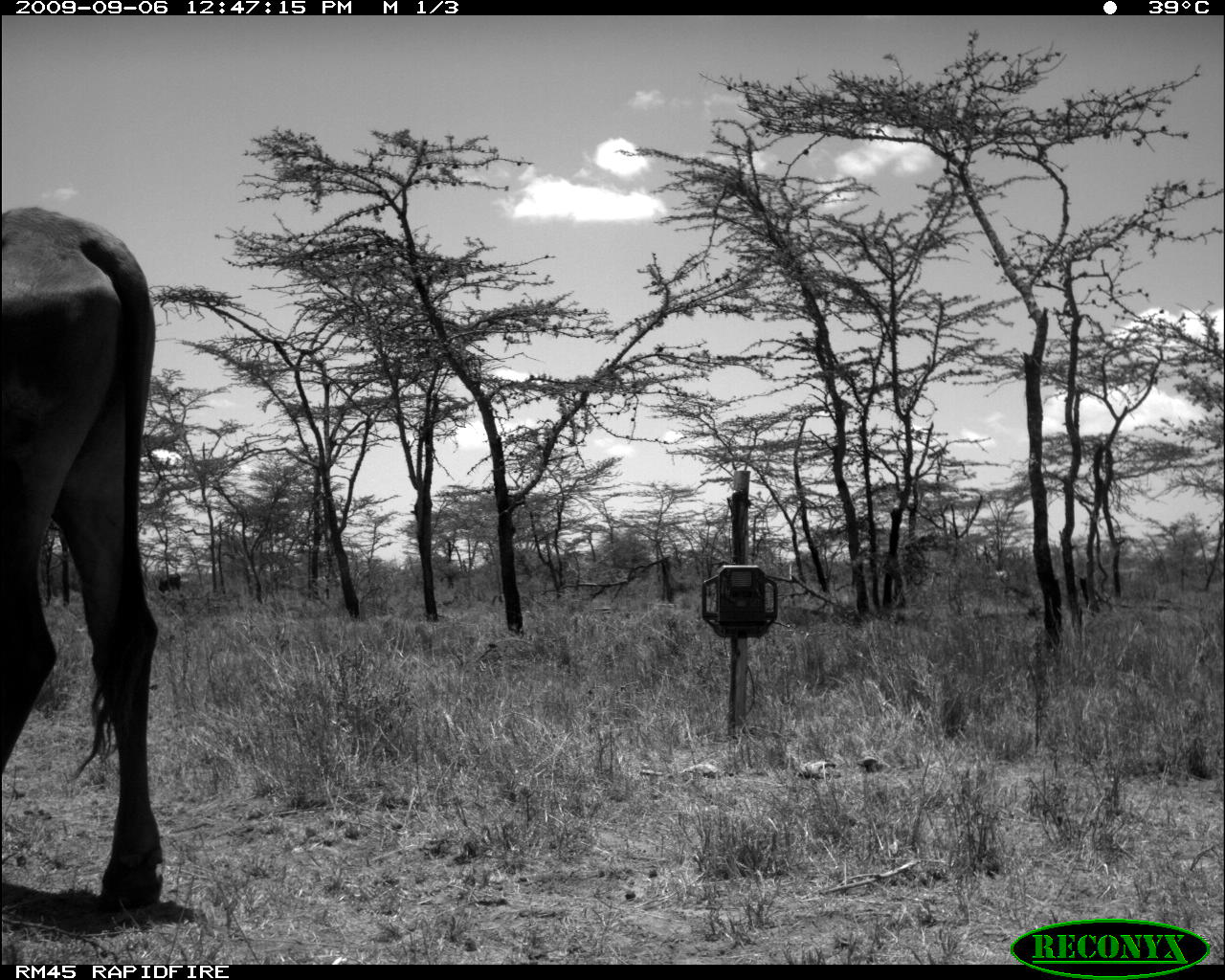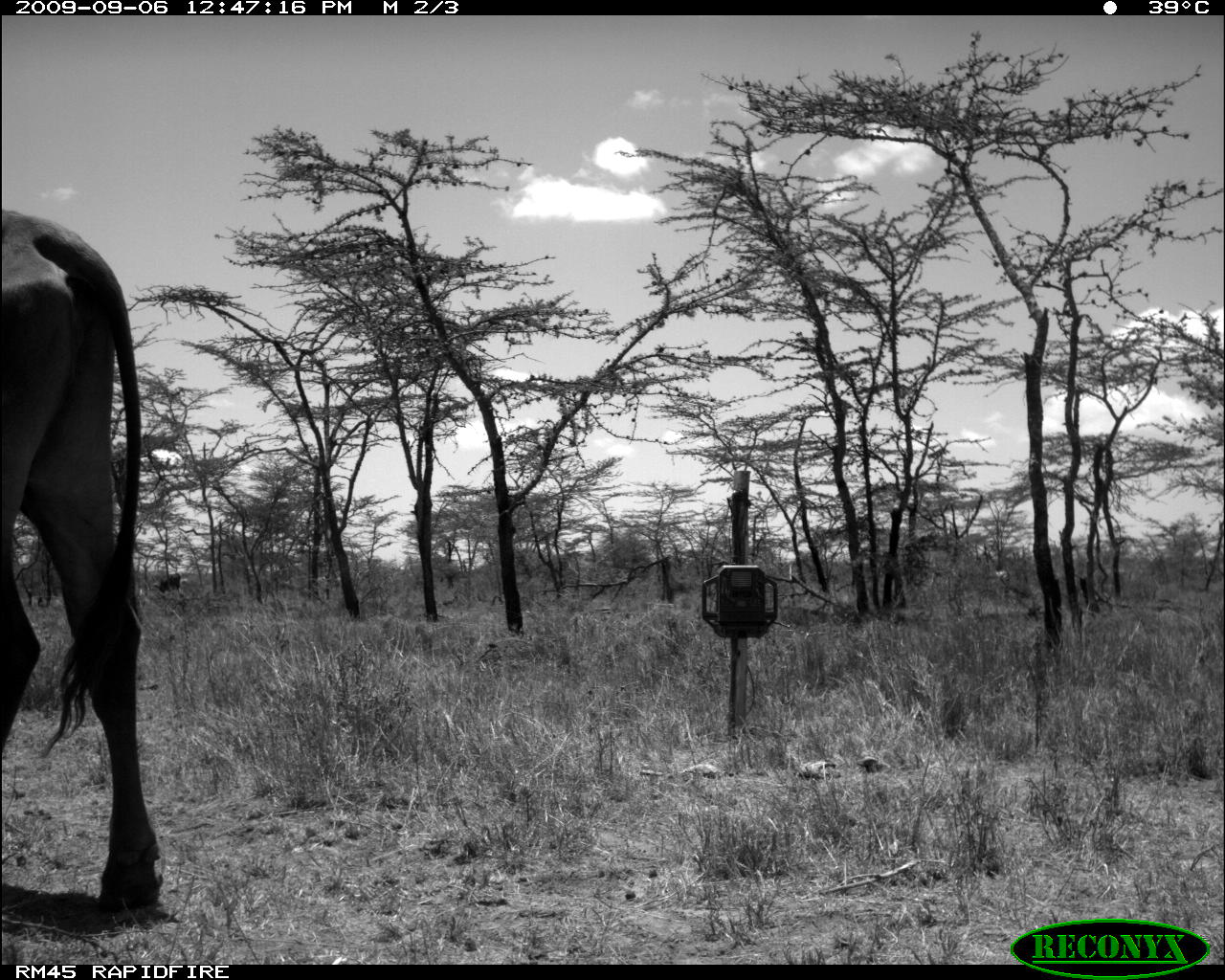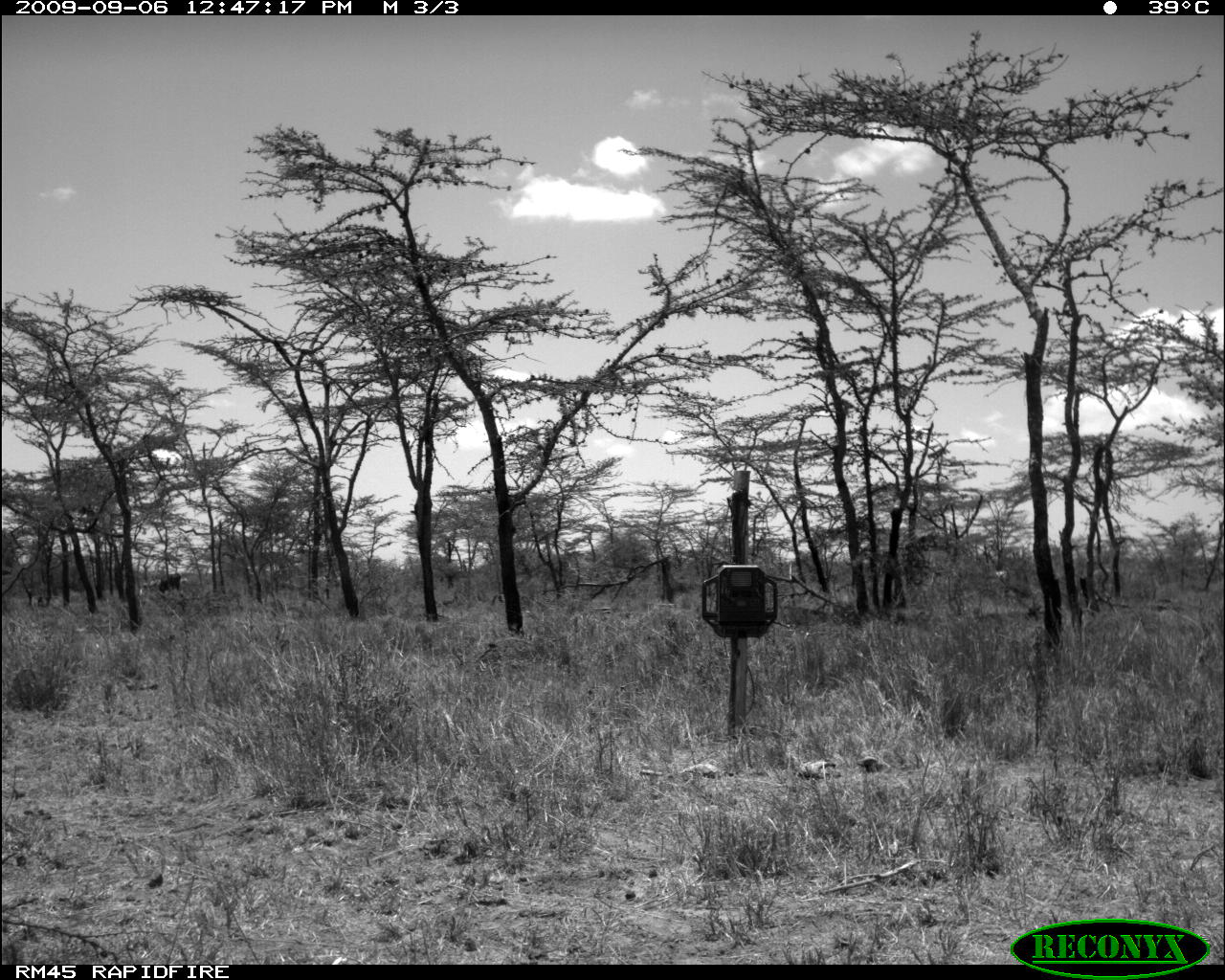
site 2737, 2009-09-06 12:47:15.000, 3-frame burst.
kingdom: Animalia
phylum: Chordata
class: Mammalia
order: Artiodactyla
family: Bovidae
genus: Bos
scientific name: Bos taurus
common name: domestic cattle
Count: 1.